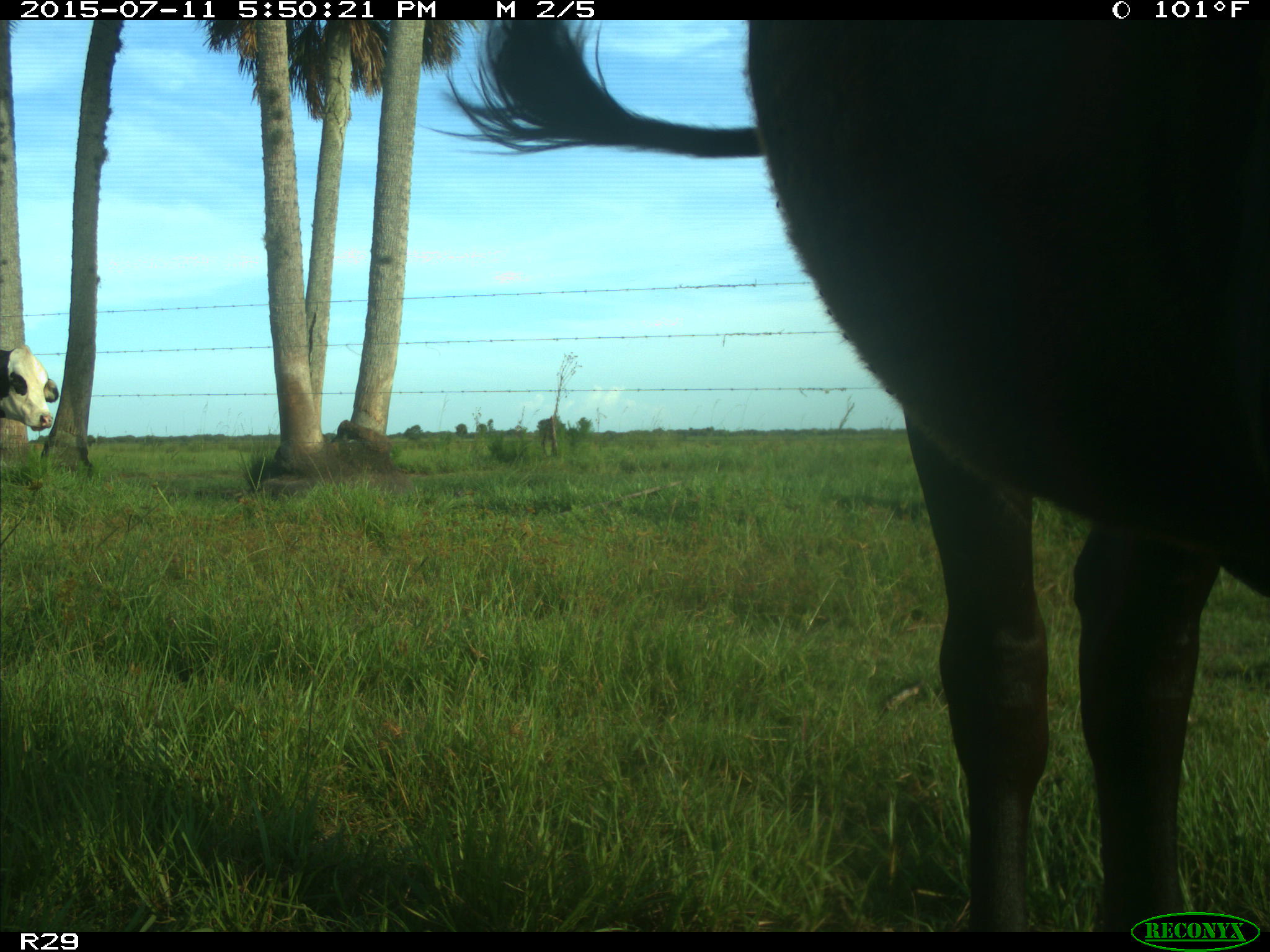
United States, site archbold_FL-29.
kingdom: Animalia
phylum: Chordata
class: Mammalia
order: Artiodactyla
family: Bovidae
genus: Bos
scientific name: Bos taurus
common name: domestic cow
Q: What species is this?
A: Bos taurus (domestic cow).